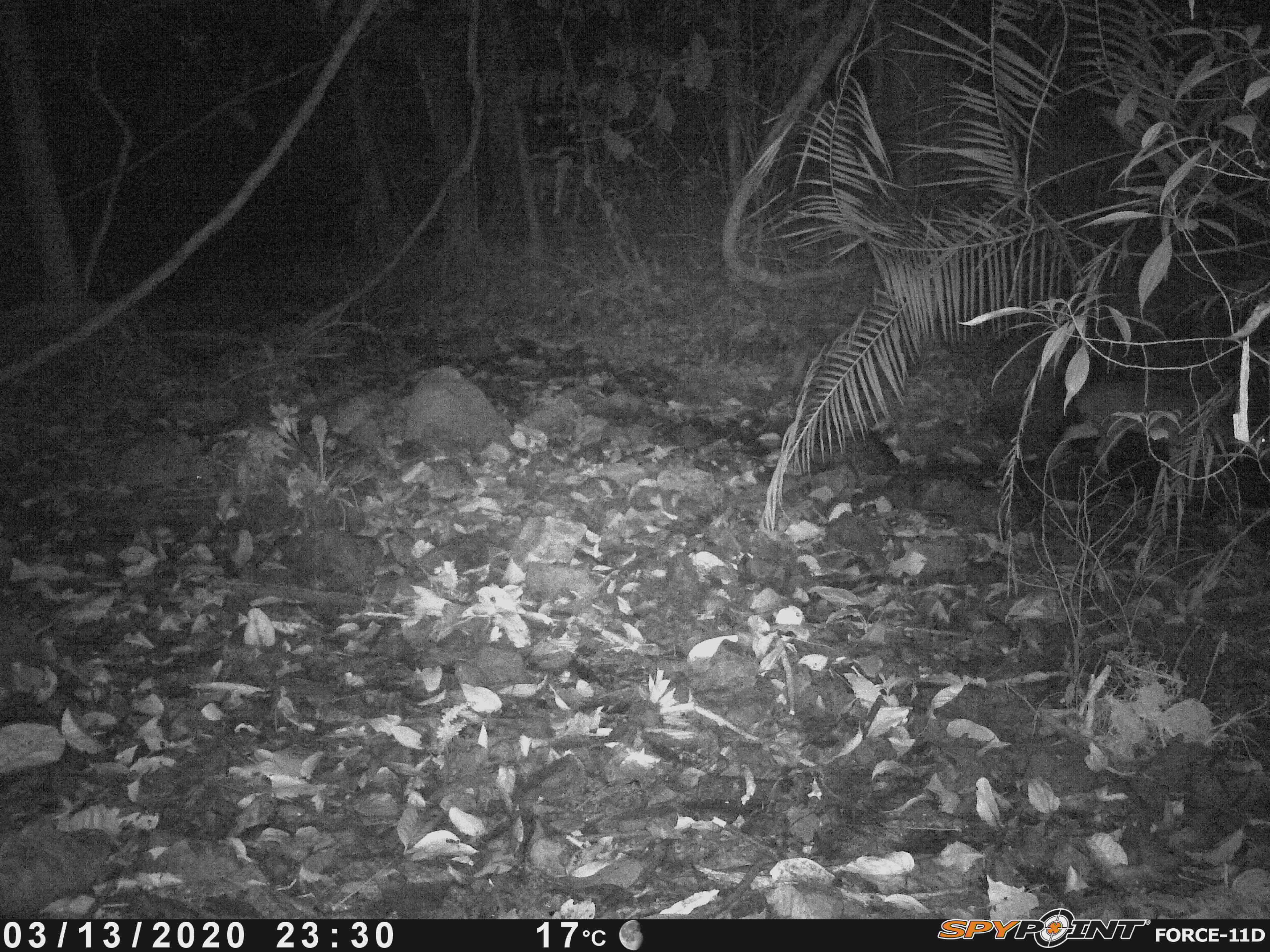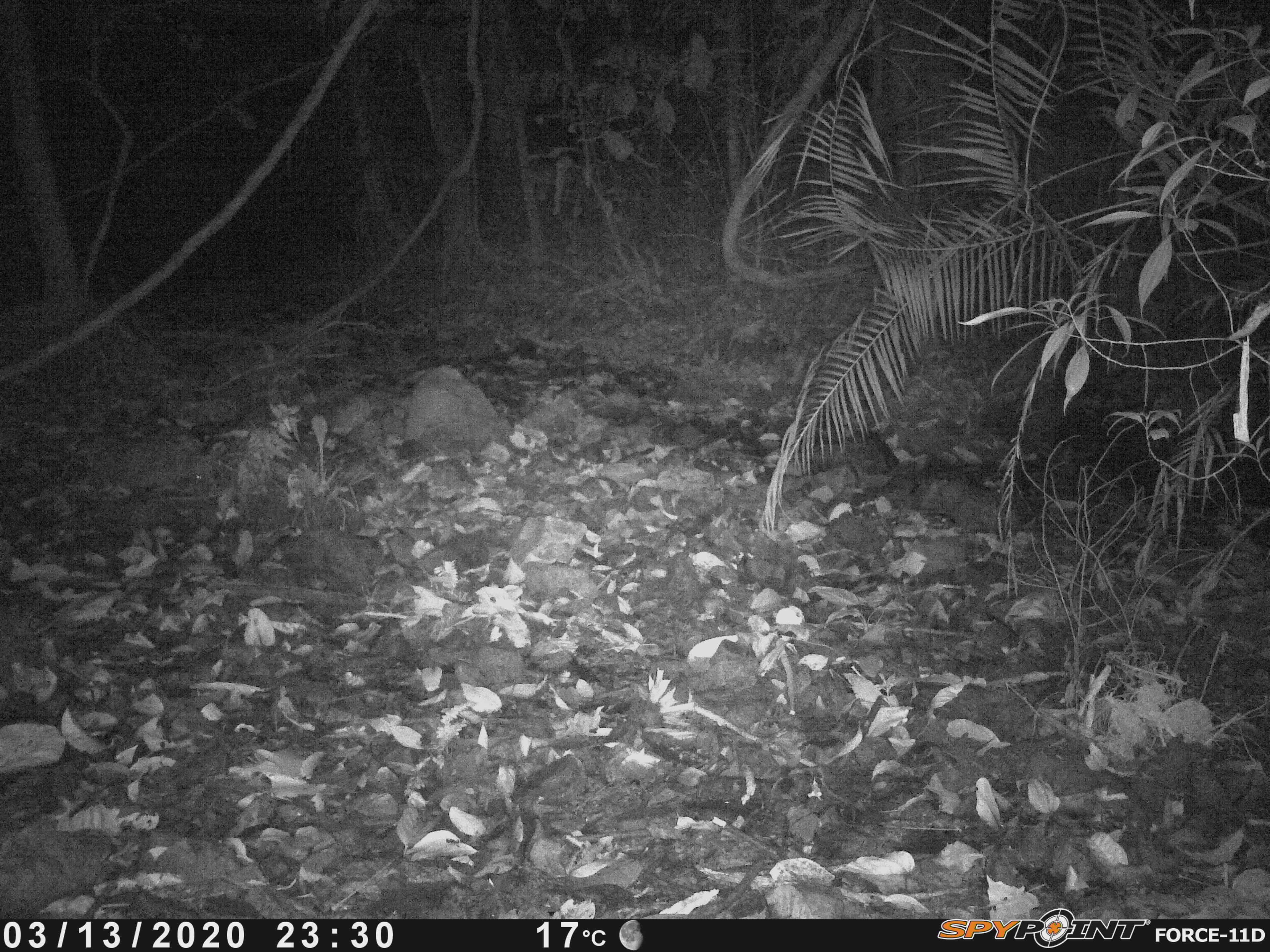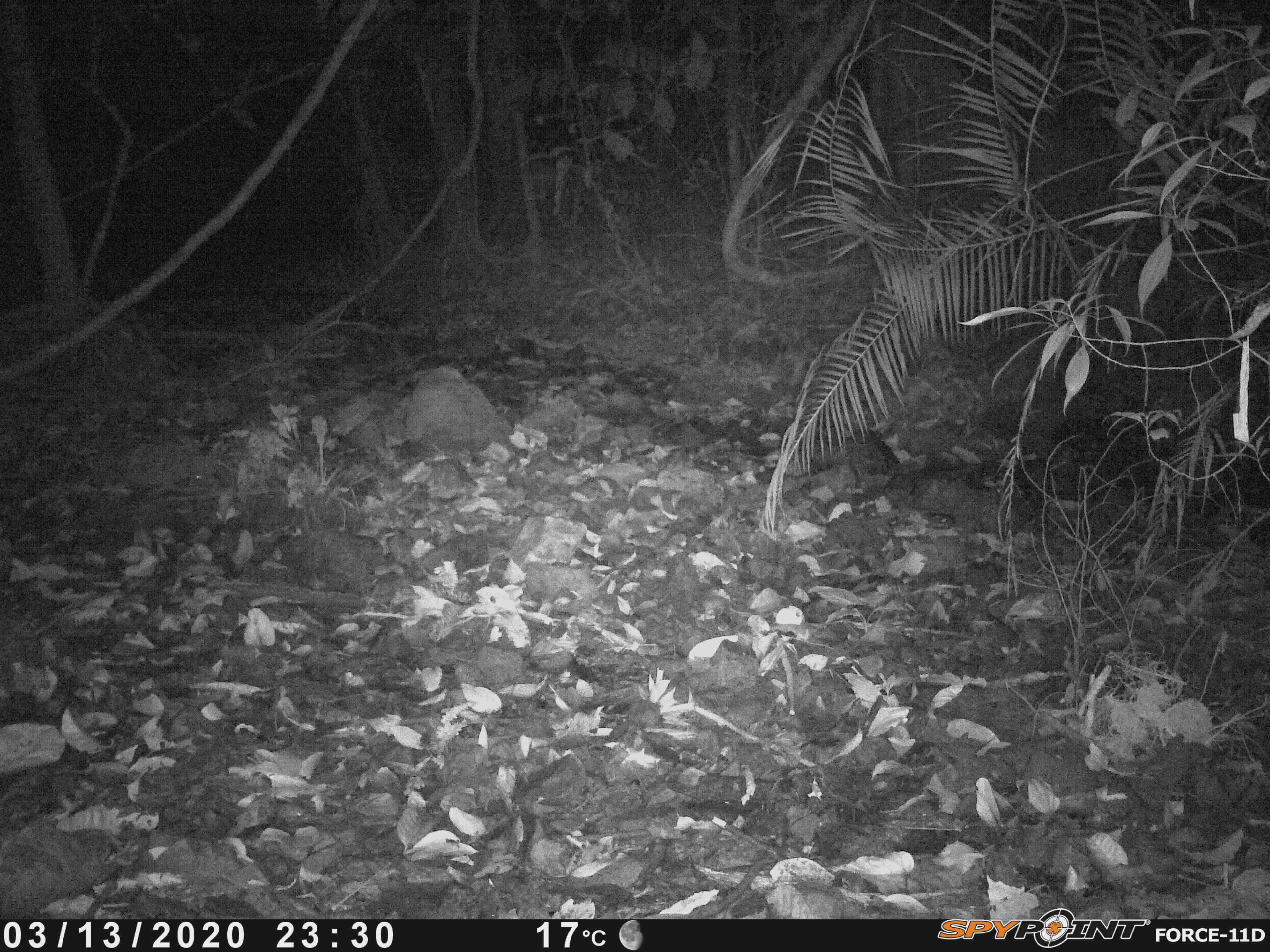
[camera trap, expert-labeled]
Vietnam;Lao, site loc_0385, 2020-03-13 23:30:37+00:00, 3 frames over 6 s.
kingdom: Animalia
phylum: Chordata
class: Mammalia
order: Artiodactyla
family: Cervidae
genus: Muntiacus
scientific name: Muntiacus vuquangensis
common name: large-antlered muntjac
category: large antlered muntjac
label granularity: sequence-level